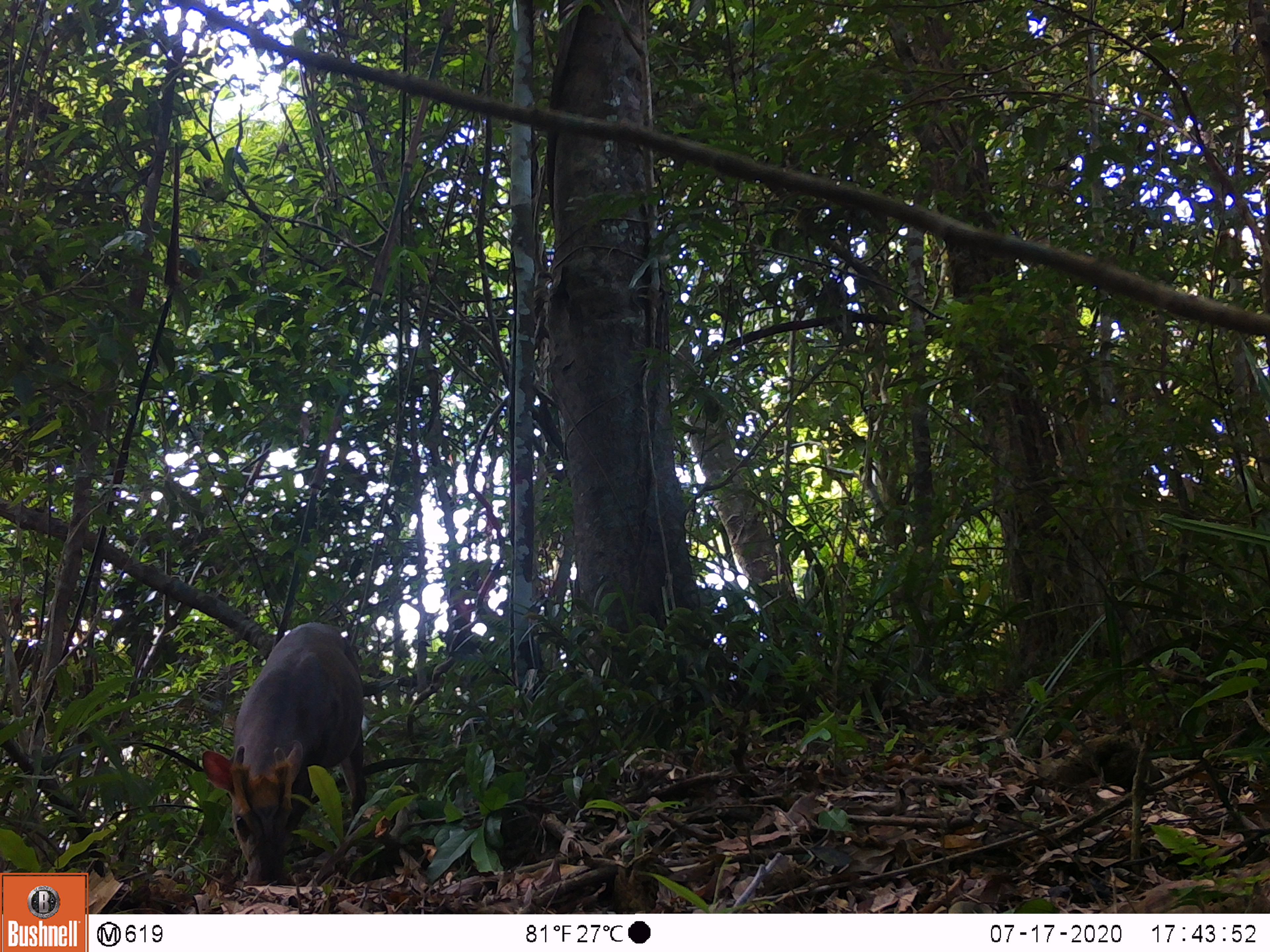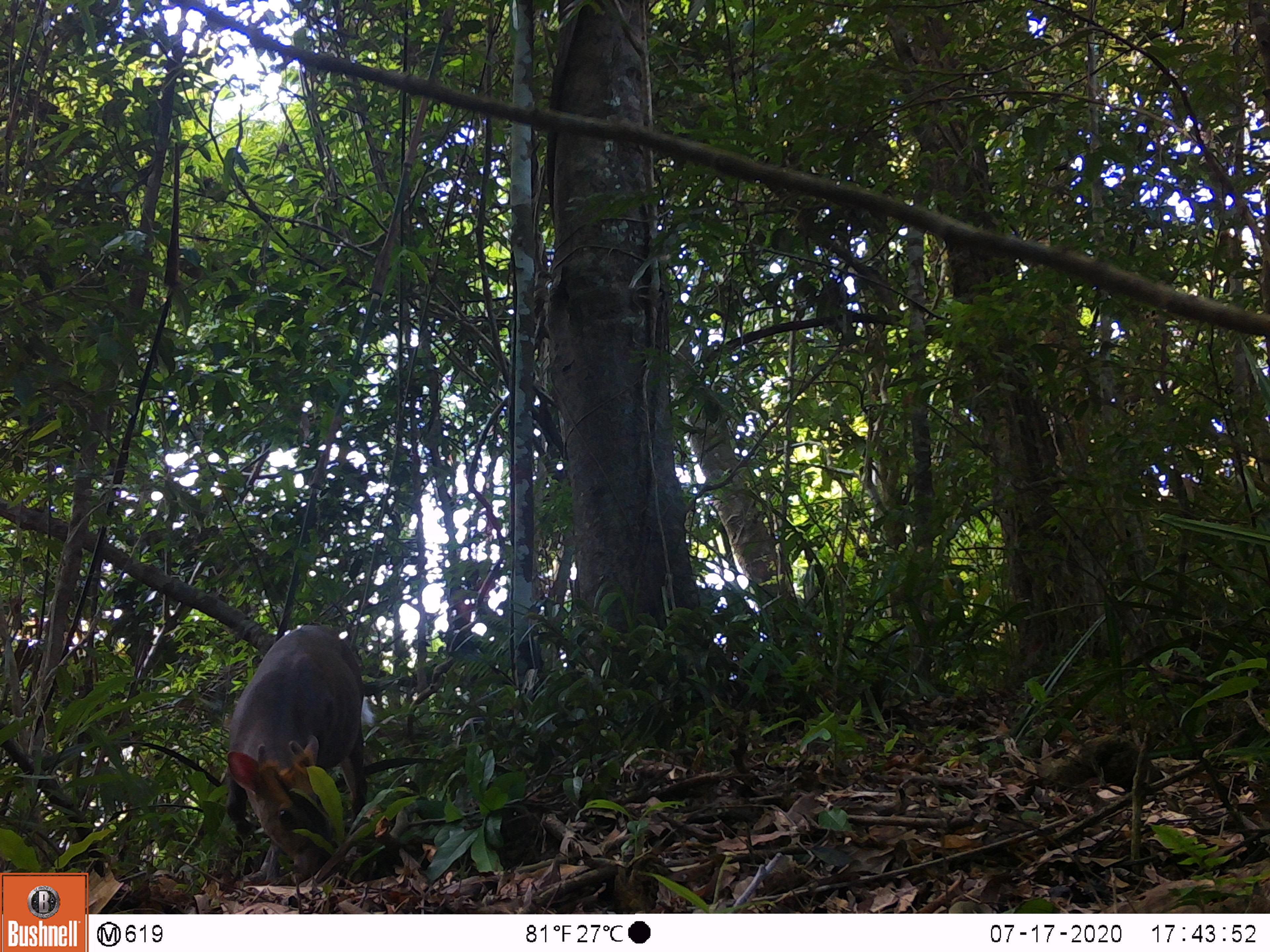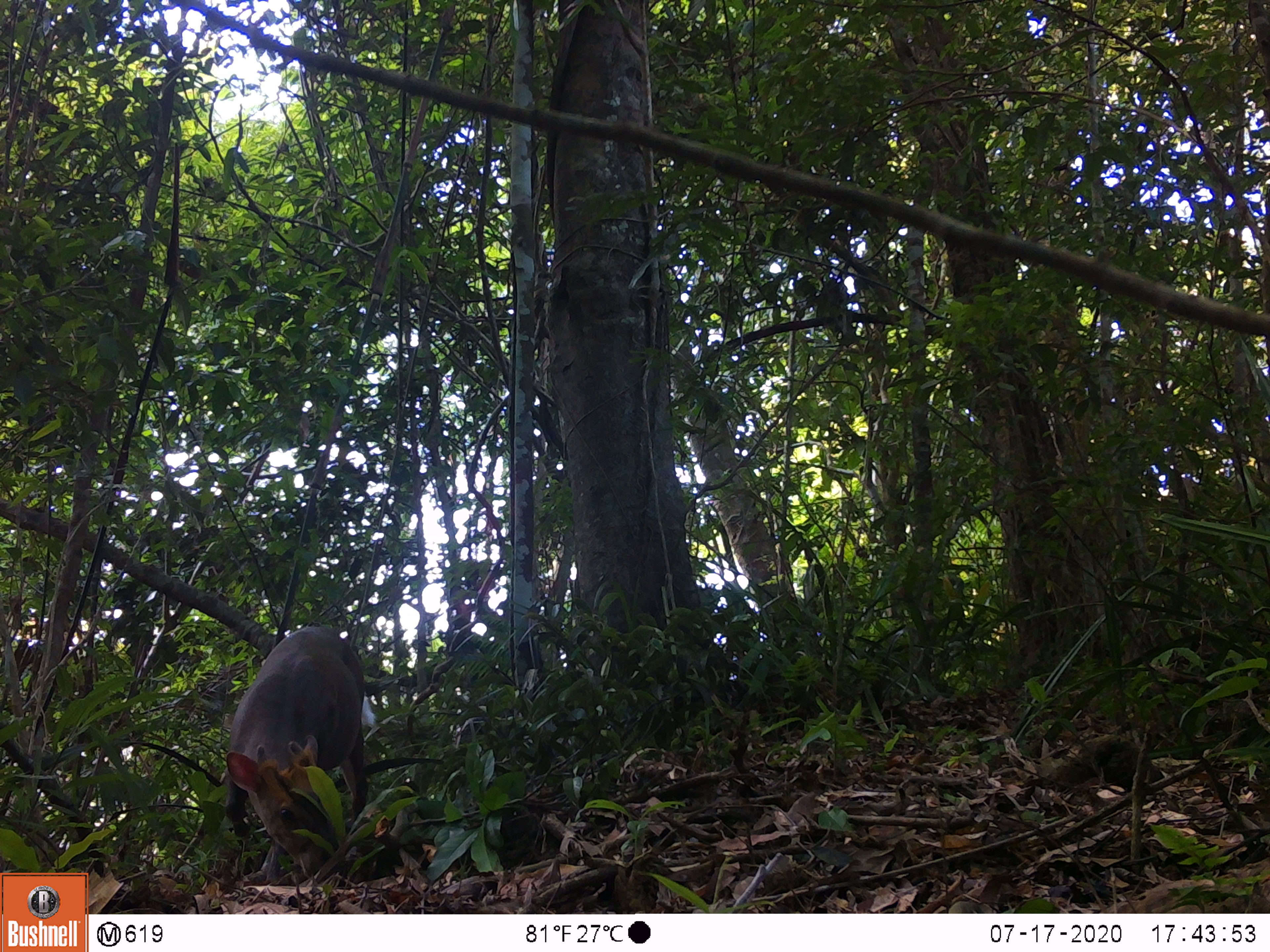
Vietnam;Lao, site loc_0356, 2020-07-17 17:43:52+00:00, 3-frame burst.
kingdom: Animalia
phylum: Chordata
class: Mammalia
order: Artiodactyla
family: Cervidae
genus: Muntiacus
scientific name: Muntiacus rooseveltorum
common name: roosevelt's muntjac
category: roosevelts muntjac group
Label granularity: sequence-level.